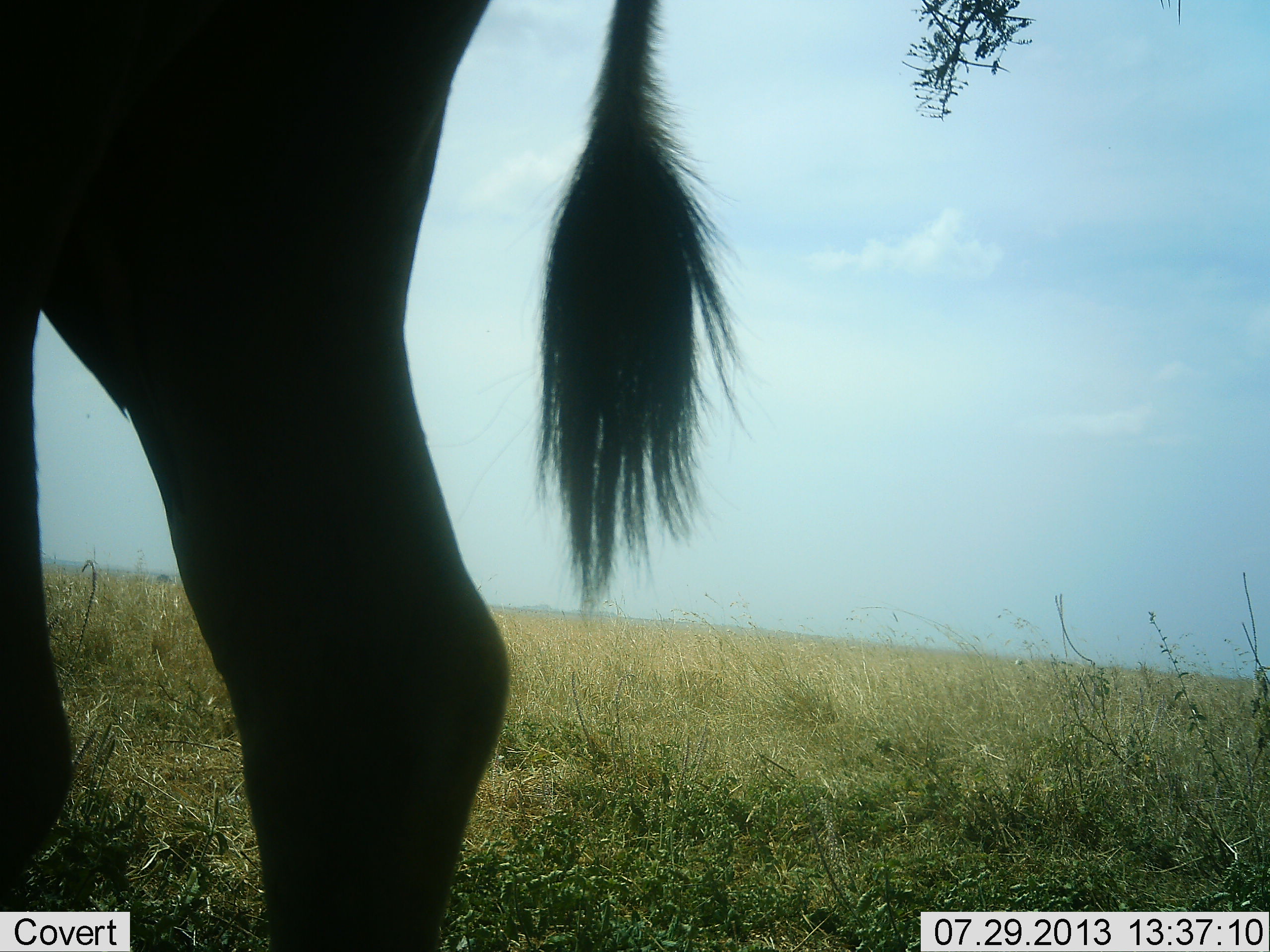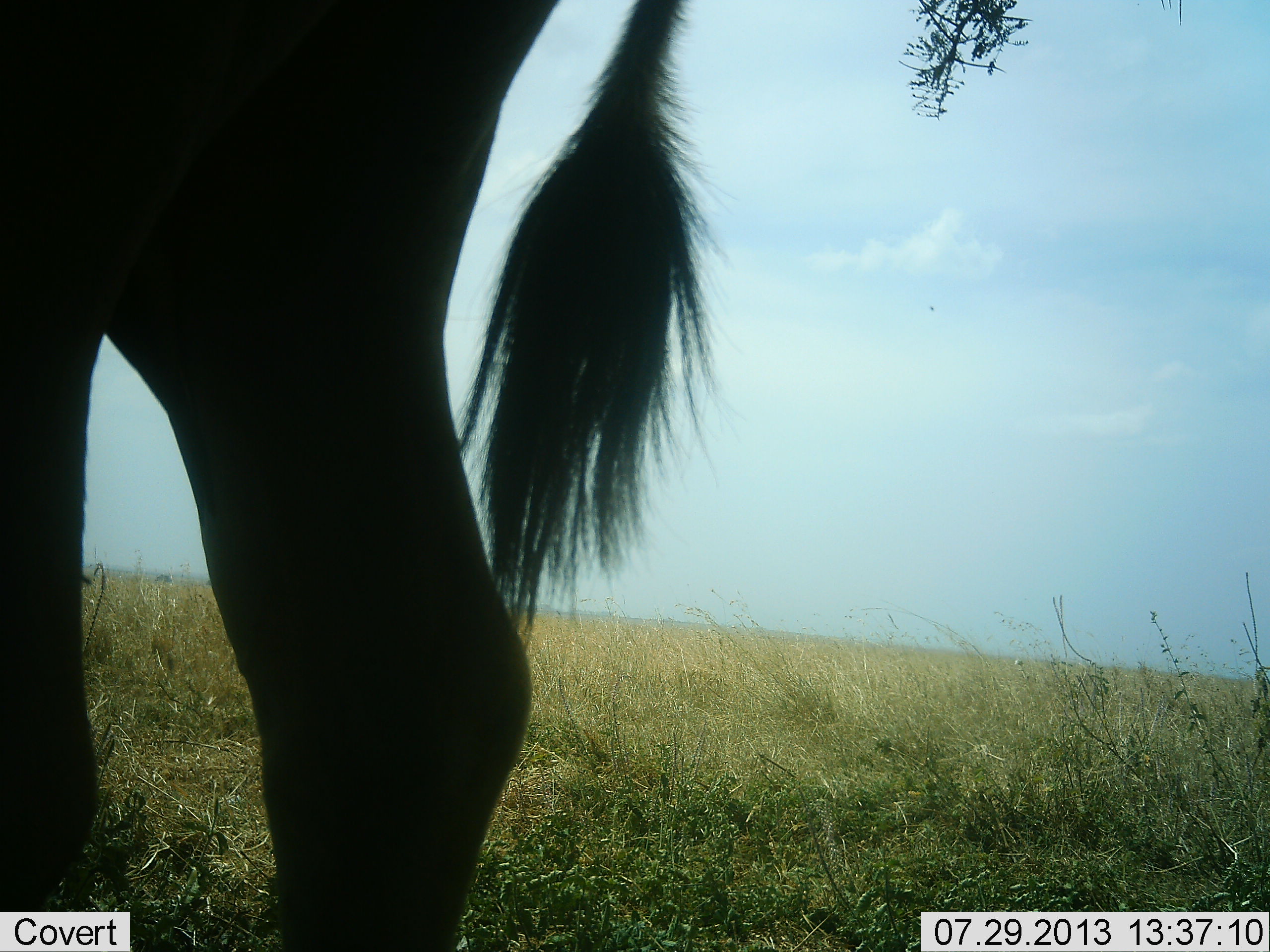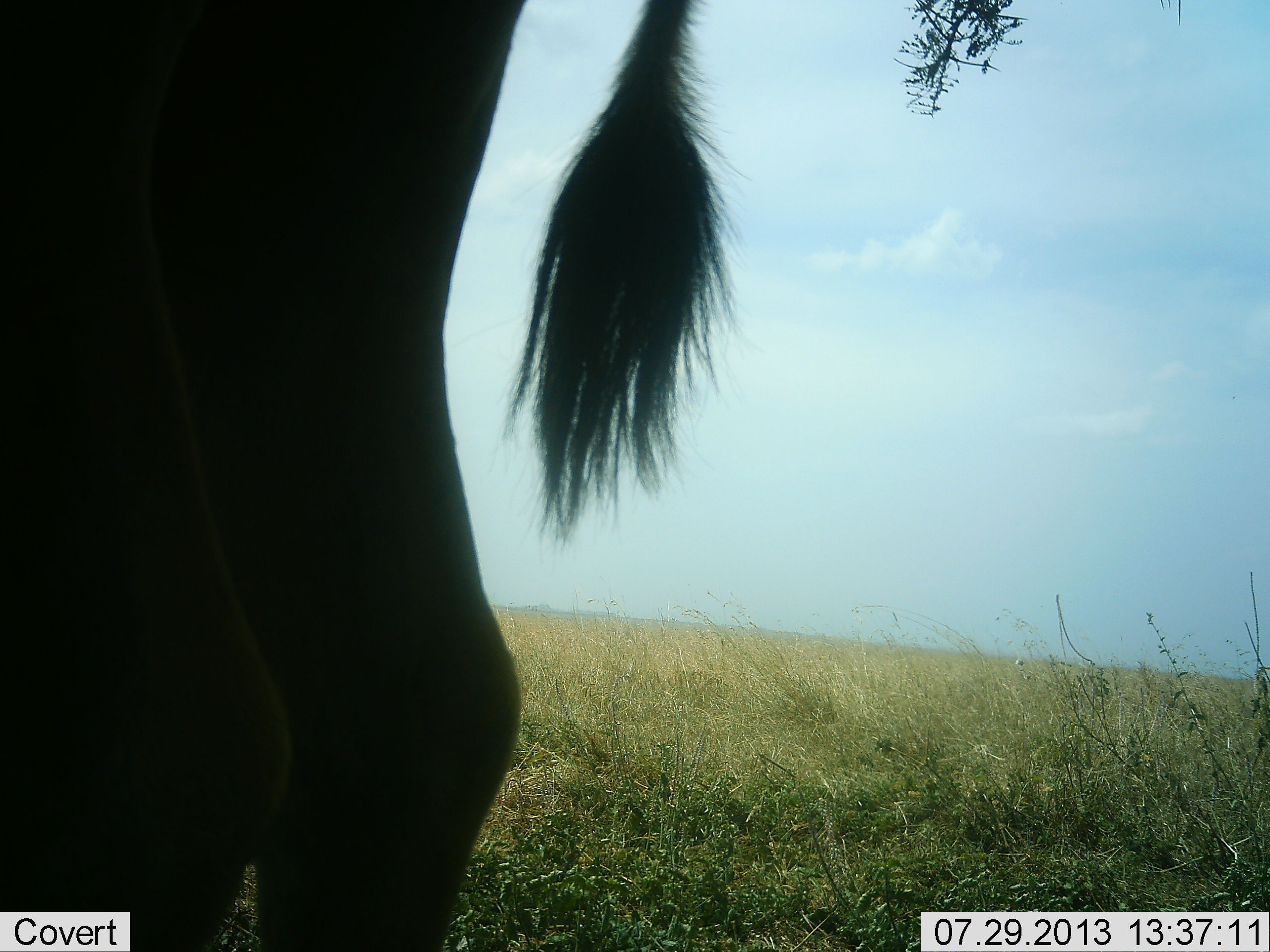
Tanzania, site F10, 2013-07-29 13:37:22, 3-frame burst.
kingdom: Animalia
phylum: Chordata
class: Mammalia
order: Artiodactyla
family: Bovidae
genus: Connochaetes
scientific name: Connochaetes taurinus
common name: blue wildebeest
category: wildebeest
Wildebeest (blue wildebeest) (Connochaetes taurinus), count 1. Behavior (volunteer vote fractions): standing 100%, resting 0%, moving 0%, interacting 0%. Young present (vote fraction): 0%. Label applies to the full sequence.